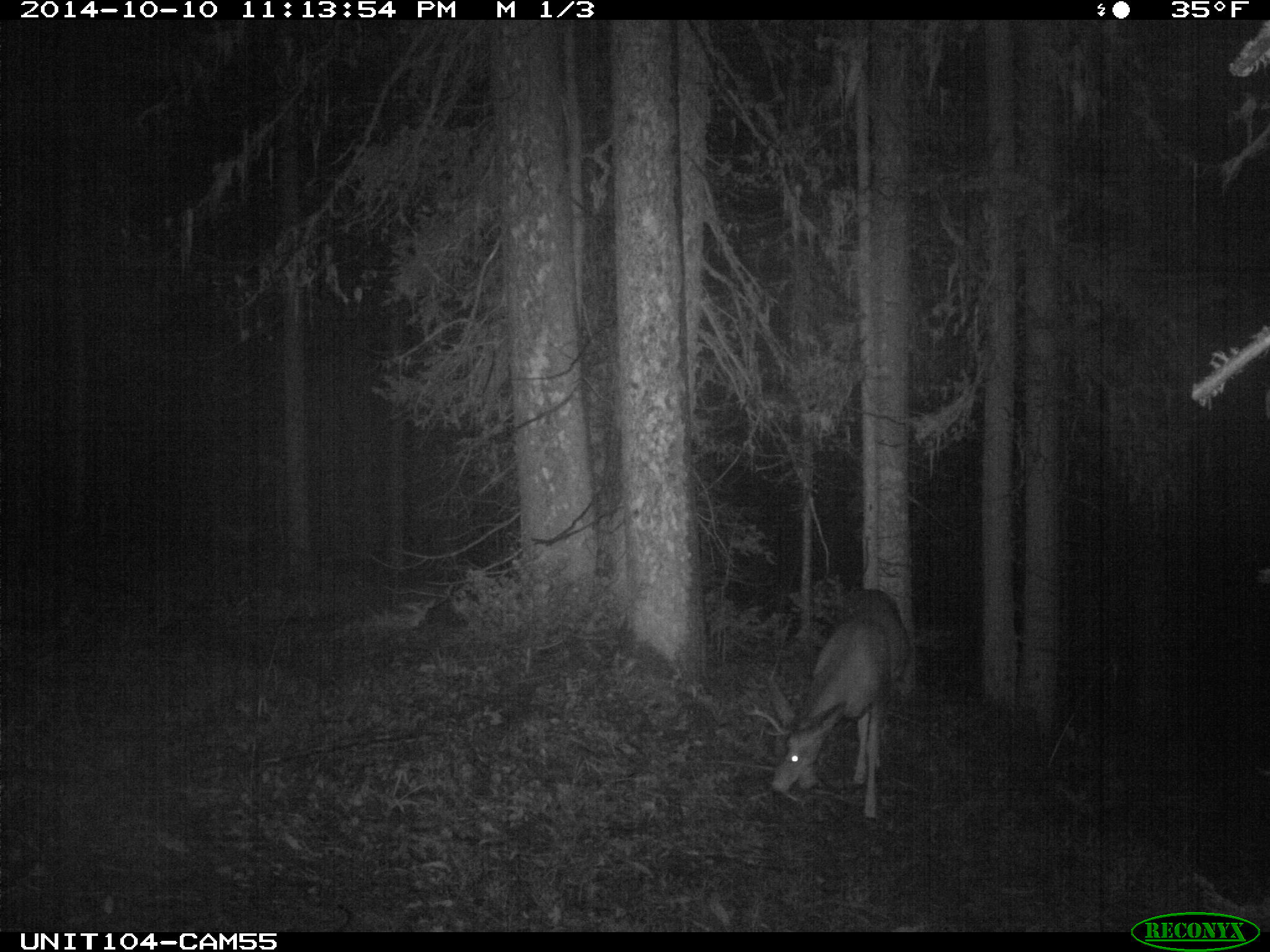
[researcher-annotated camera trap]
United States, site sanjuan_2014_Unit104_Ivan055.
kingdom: Animalia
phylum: Chordata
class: Mammalia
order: Artiodactyla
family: Cervidae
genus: Odocoileus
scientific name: Odocoileus hemionus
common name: mule deer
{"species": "Odocoileus hemionus (mule deer)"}